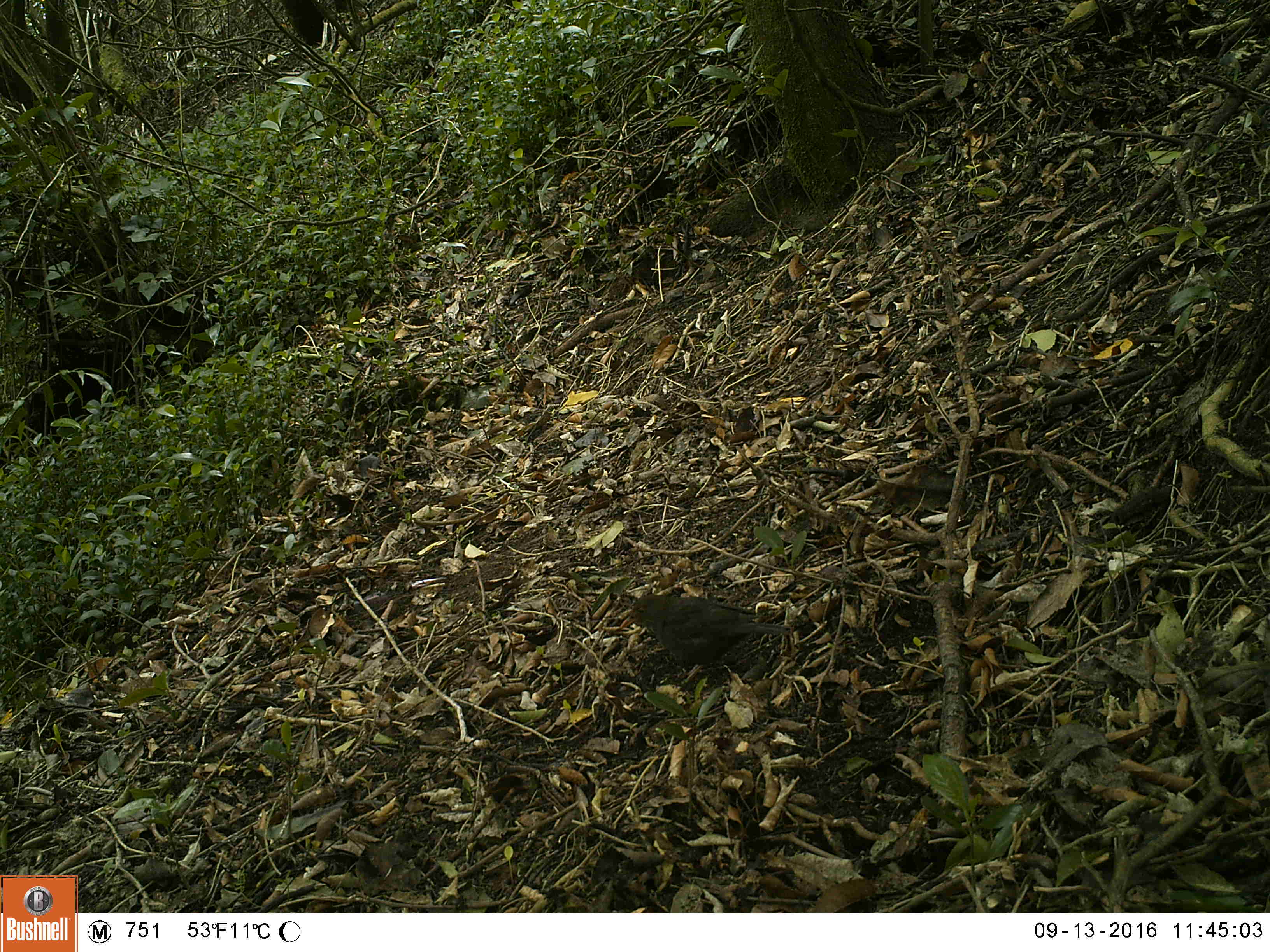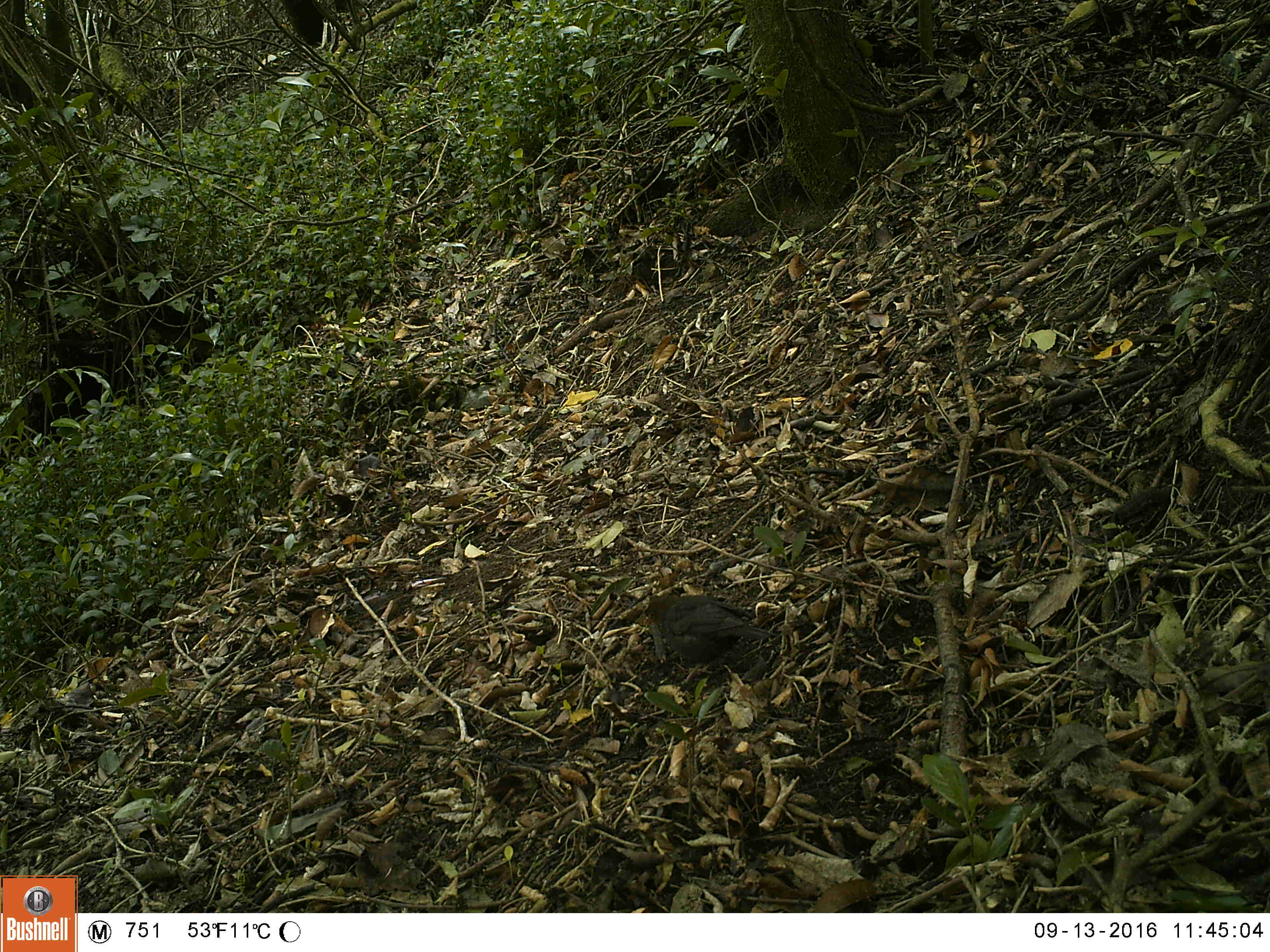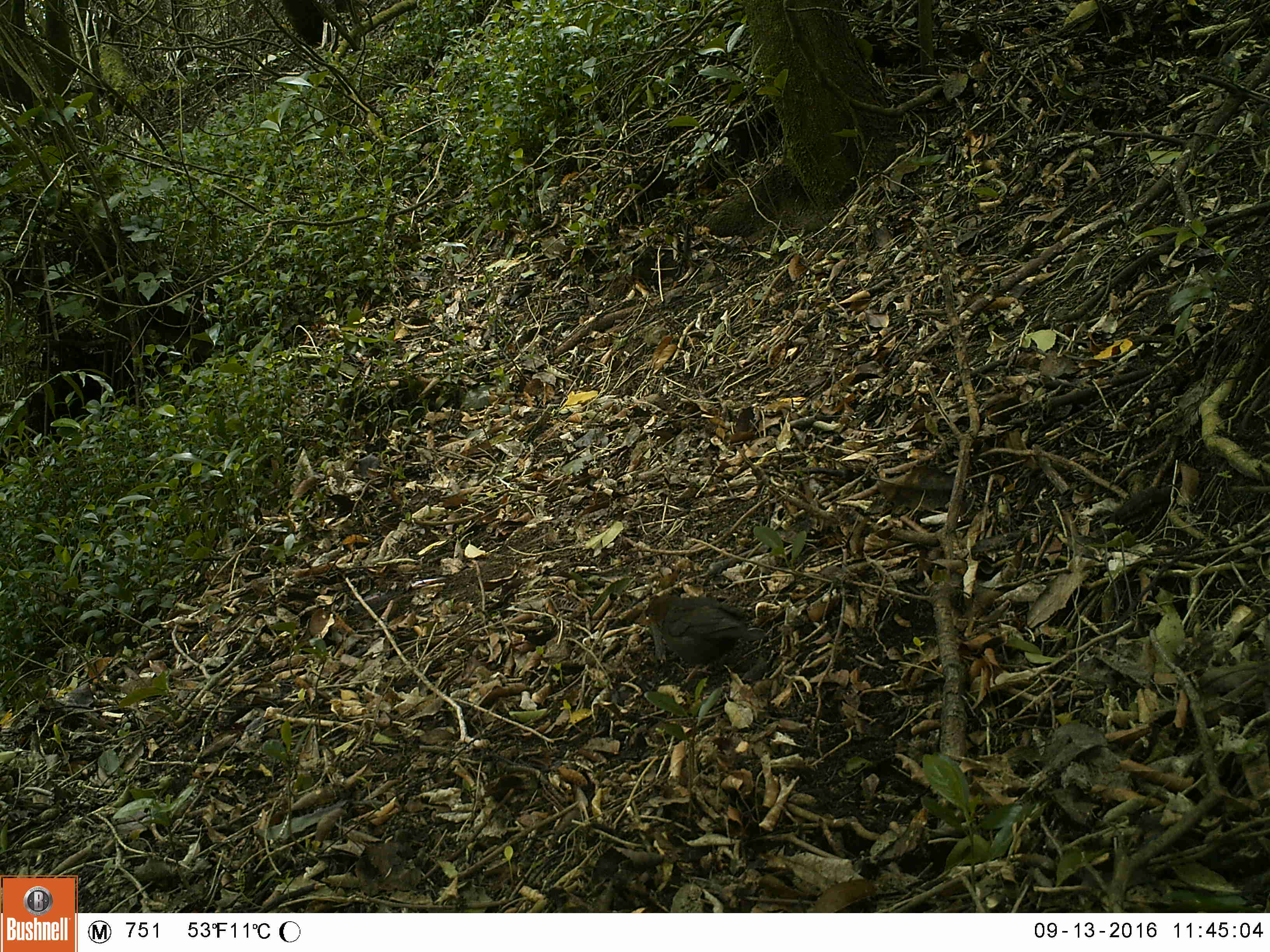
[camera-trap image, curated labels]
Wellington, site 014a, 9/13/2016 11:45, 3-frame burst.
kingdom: Animalia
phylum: Chordata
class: Aves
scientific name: Aves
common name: bird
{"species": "bird (Aves)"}